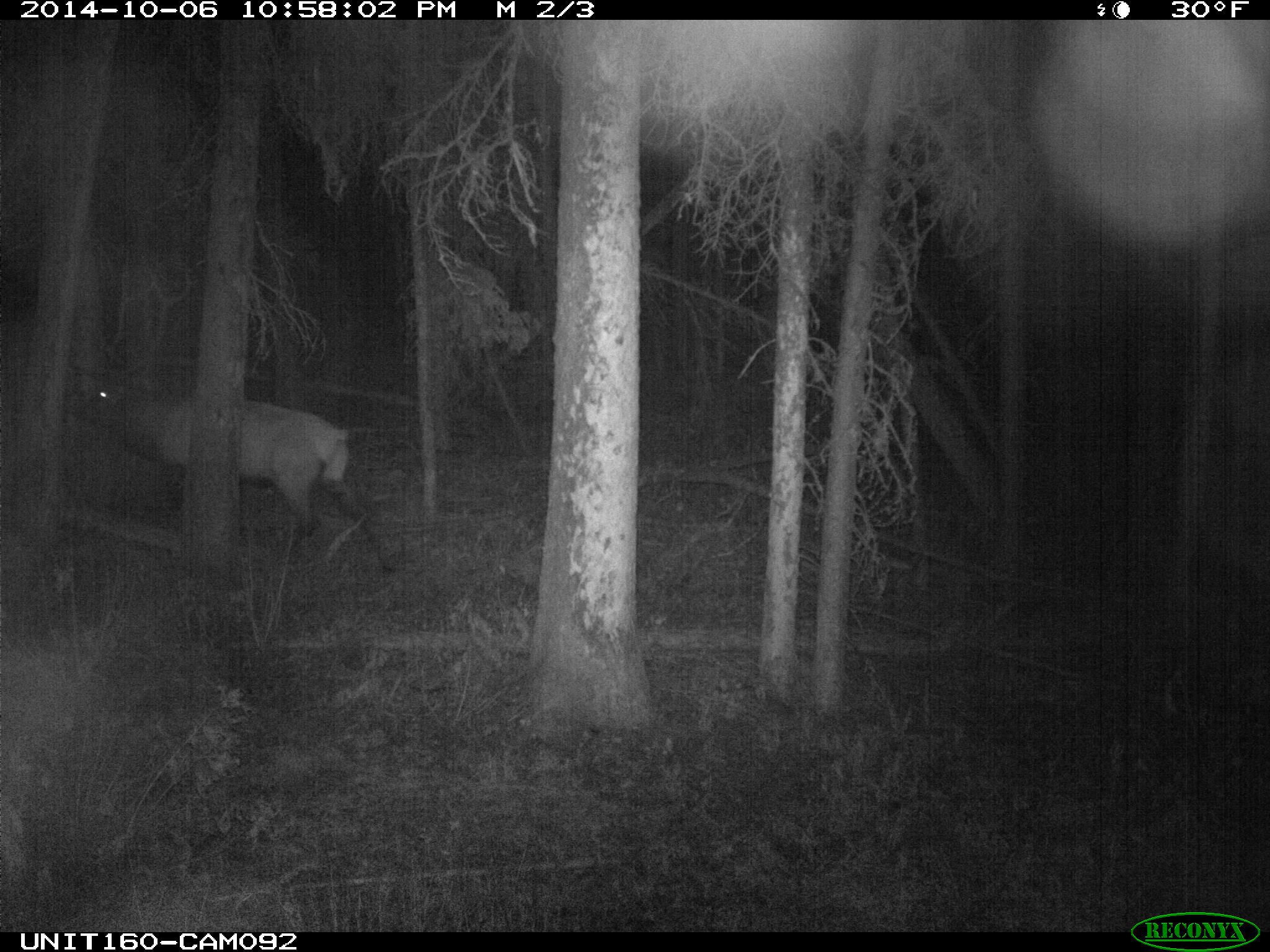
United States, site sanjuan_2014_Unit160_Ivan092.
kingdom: Animalia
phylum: Chordata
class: Mammalia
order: Artiodactyla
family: Cervidae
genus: Cervus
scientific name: Cervus elaphus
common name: red deer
Cervus elaphus (red deer).